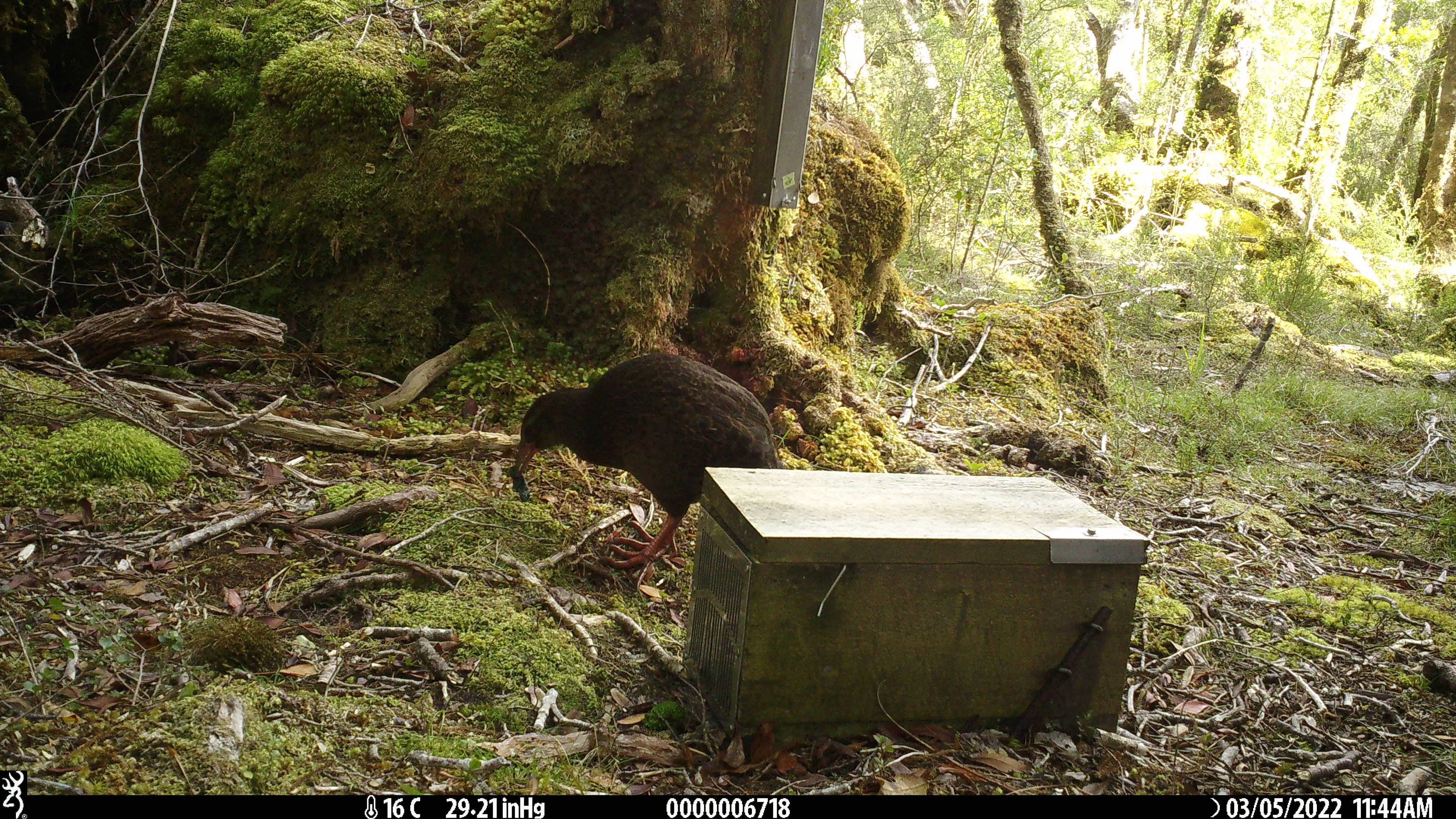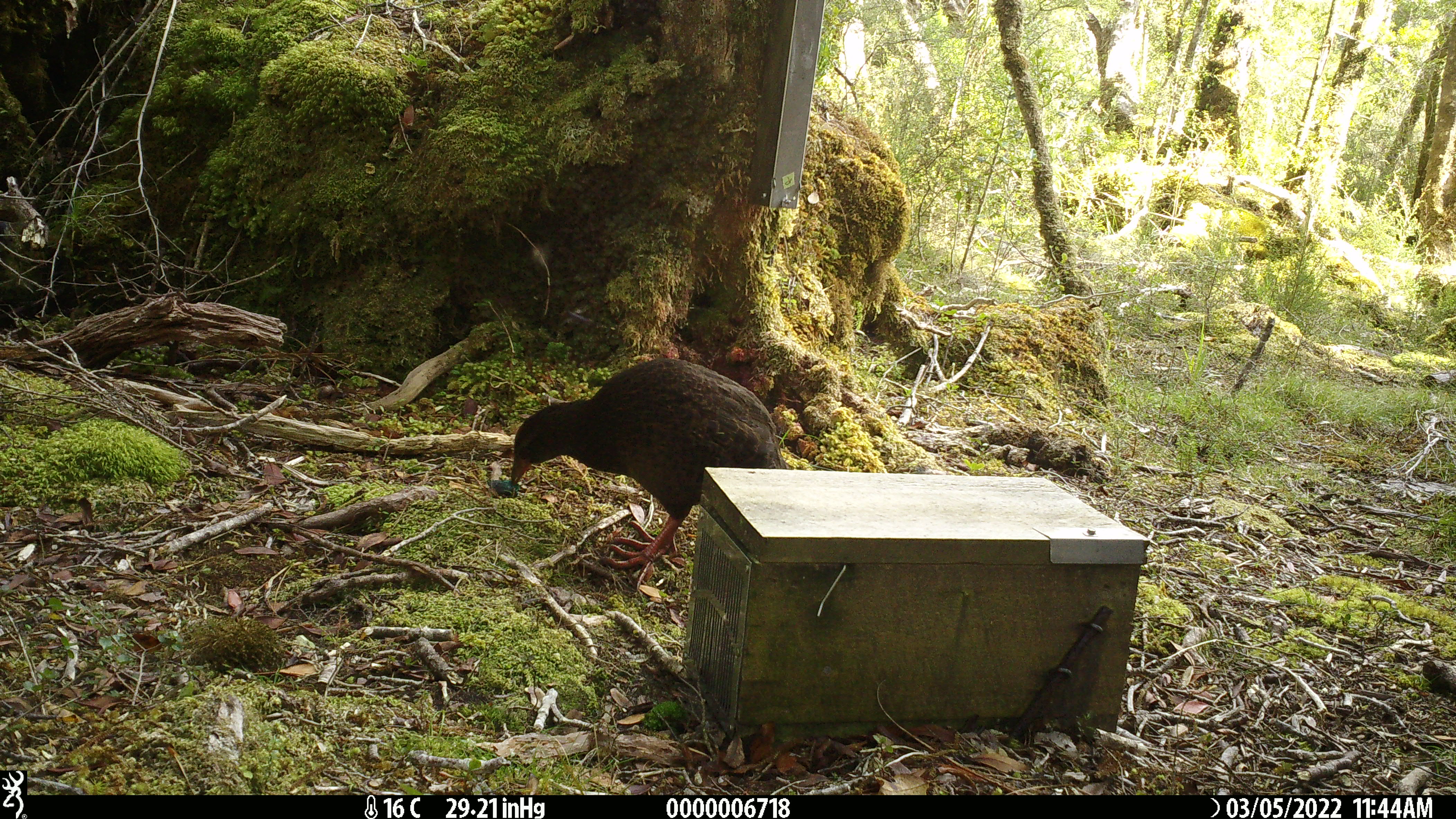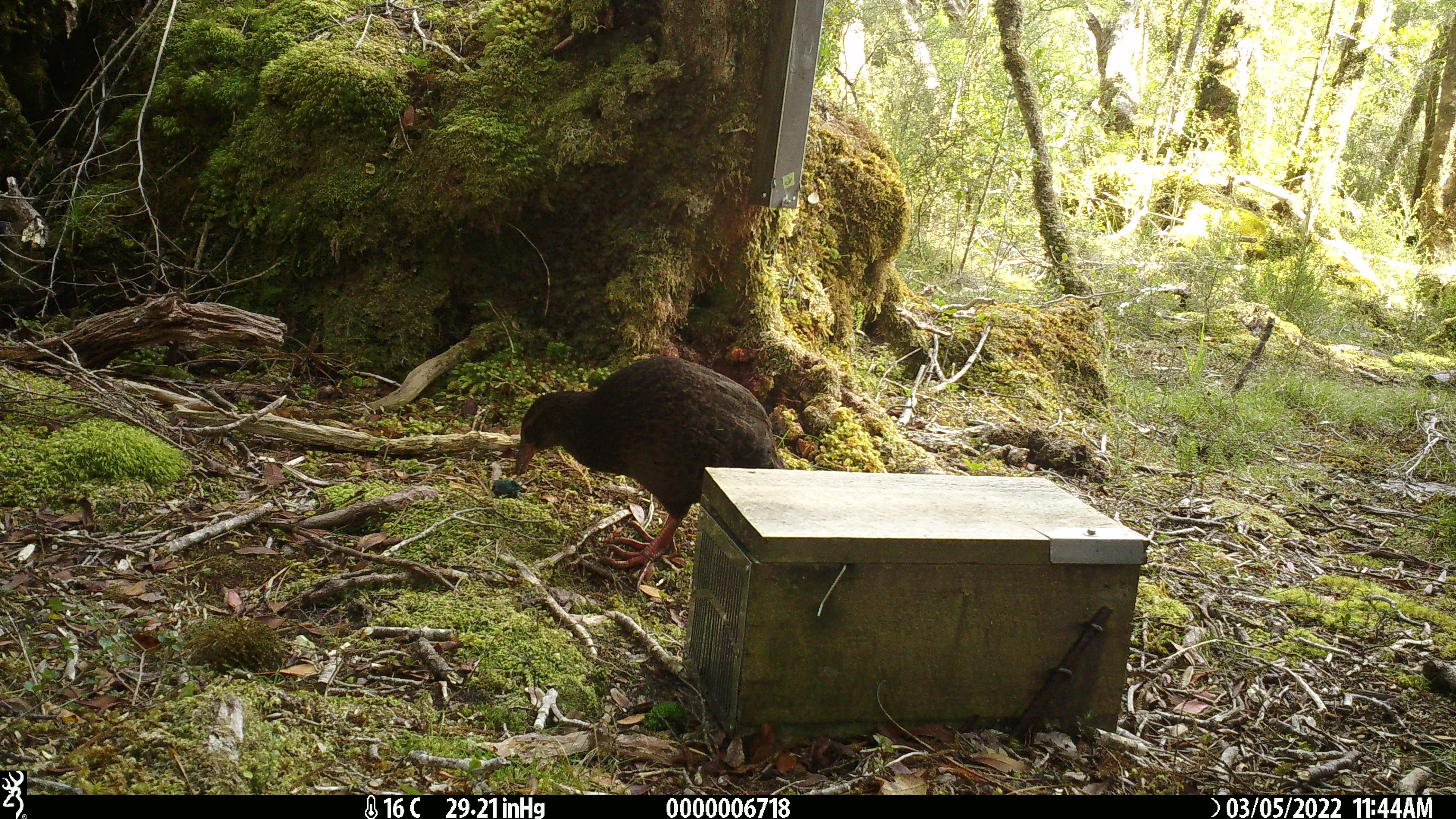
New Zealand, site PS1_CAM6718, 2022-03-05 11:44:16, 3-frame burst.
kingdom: Animalia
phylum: Chordata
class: Aves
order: Gruiformes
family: Rallidae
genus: Gallirallus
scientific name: Gallirallus australis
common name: weka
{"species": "weka (Gallirallus australis)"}